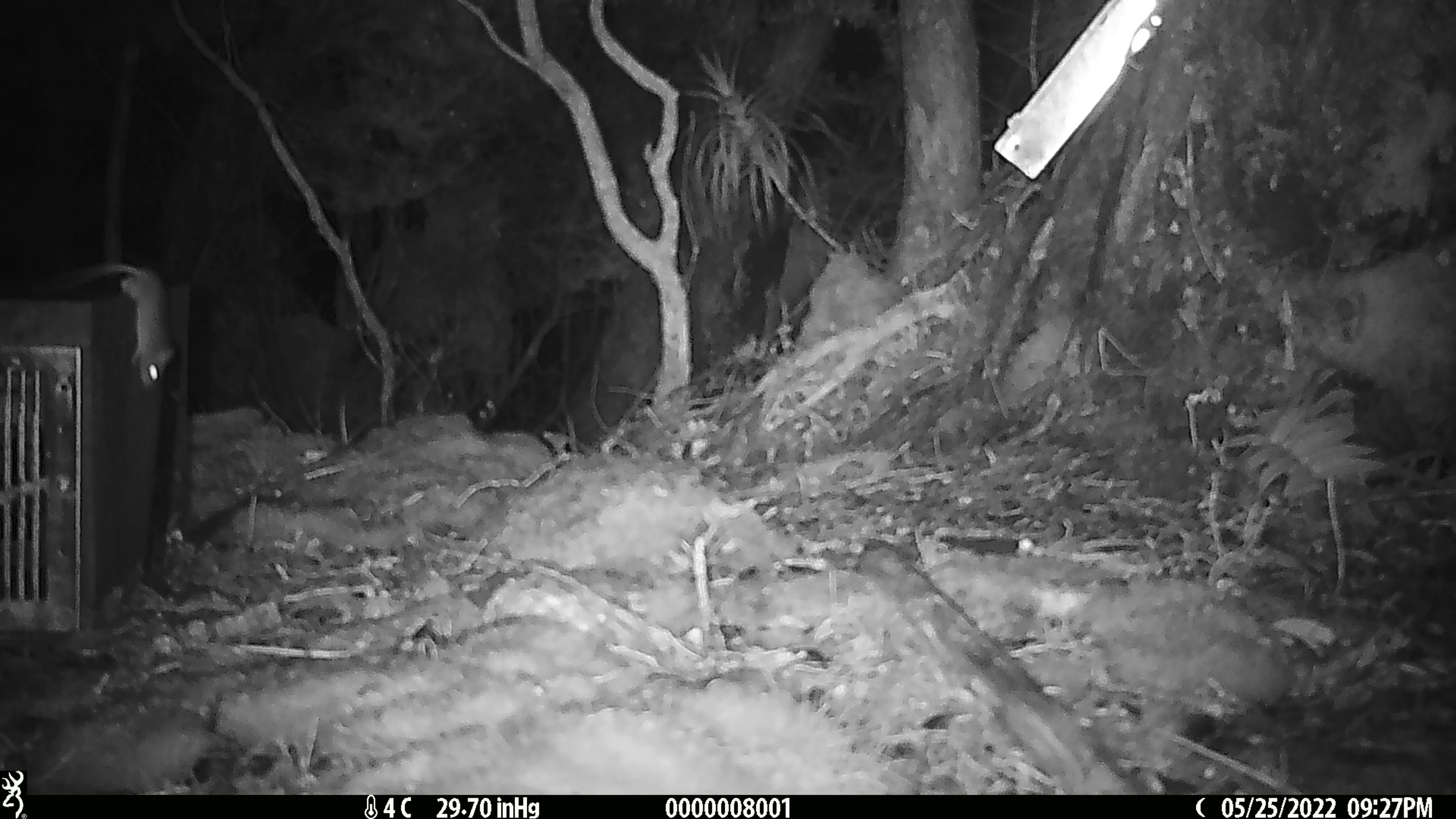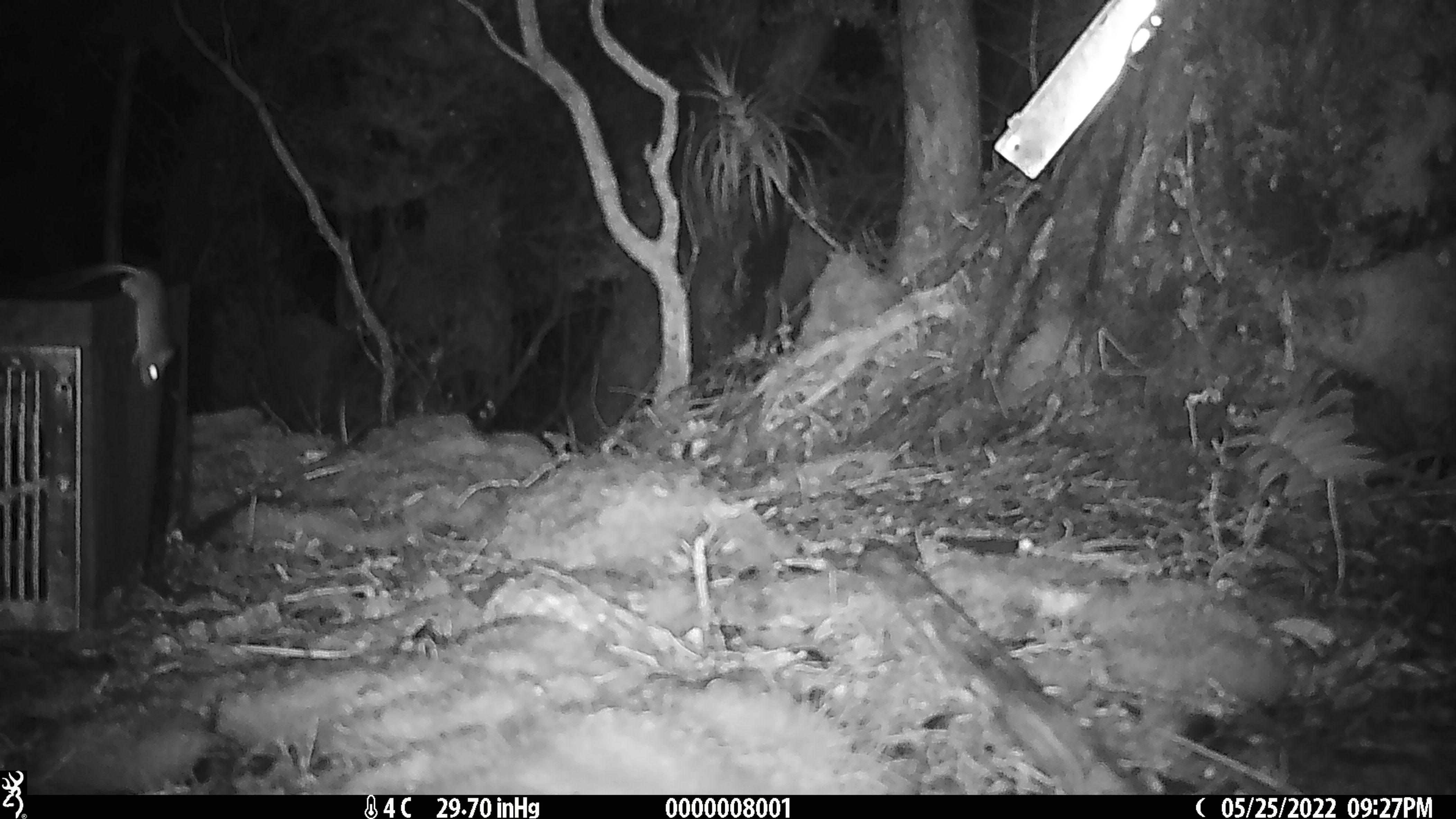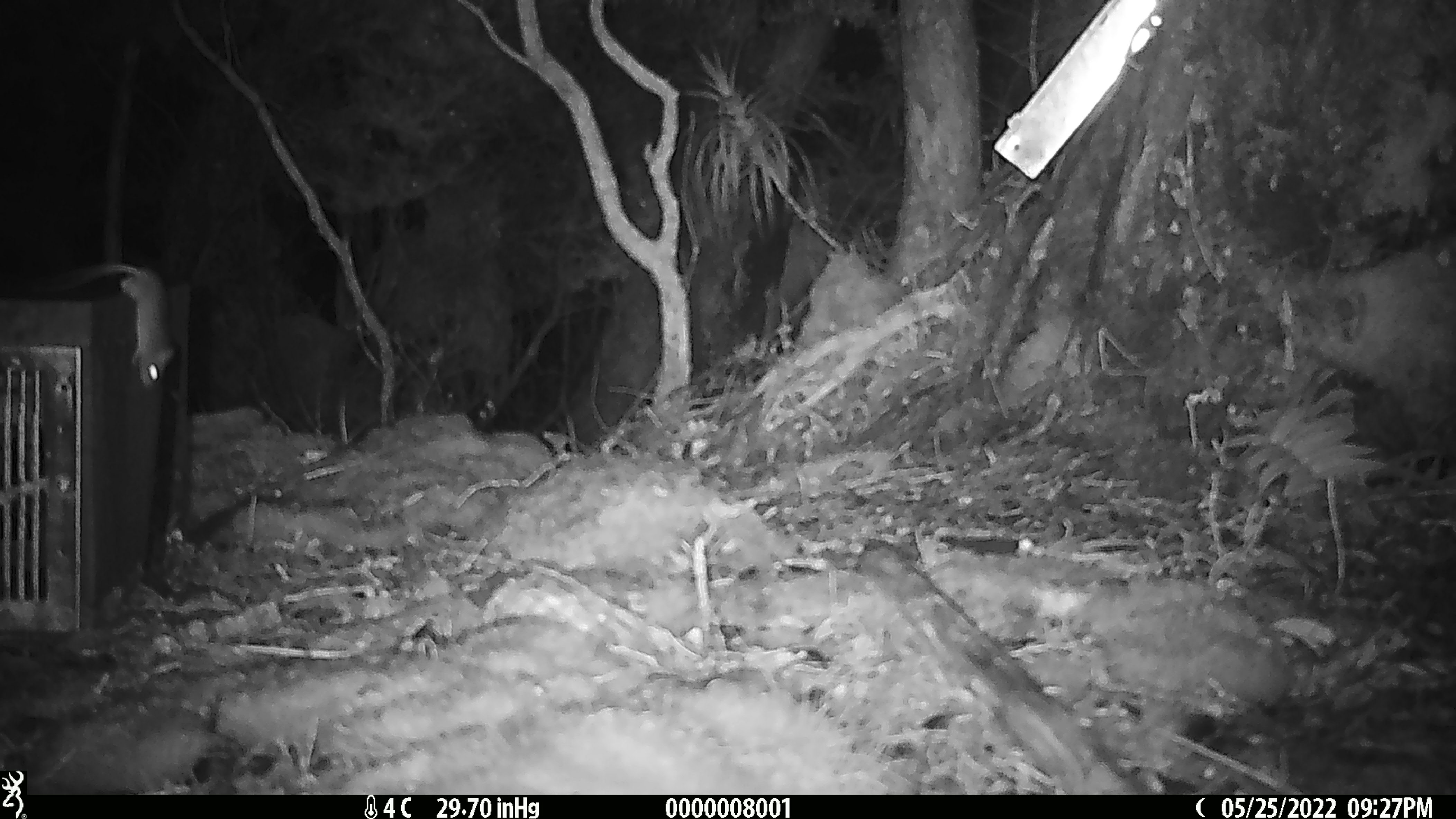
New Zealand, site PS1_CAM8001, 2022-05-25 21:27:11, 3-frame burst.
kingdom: Animalia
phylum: Chordata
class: Mammalia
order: Rodentia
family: Muridae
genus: Mus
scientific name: Mus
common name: mouse